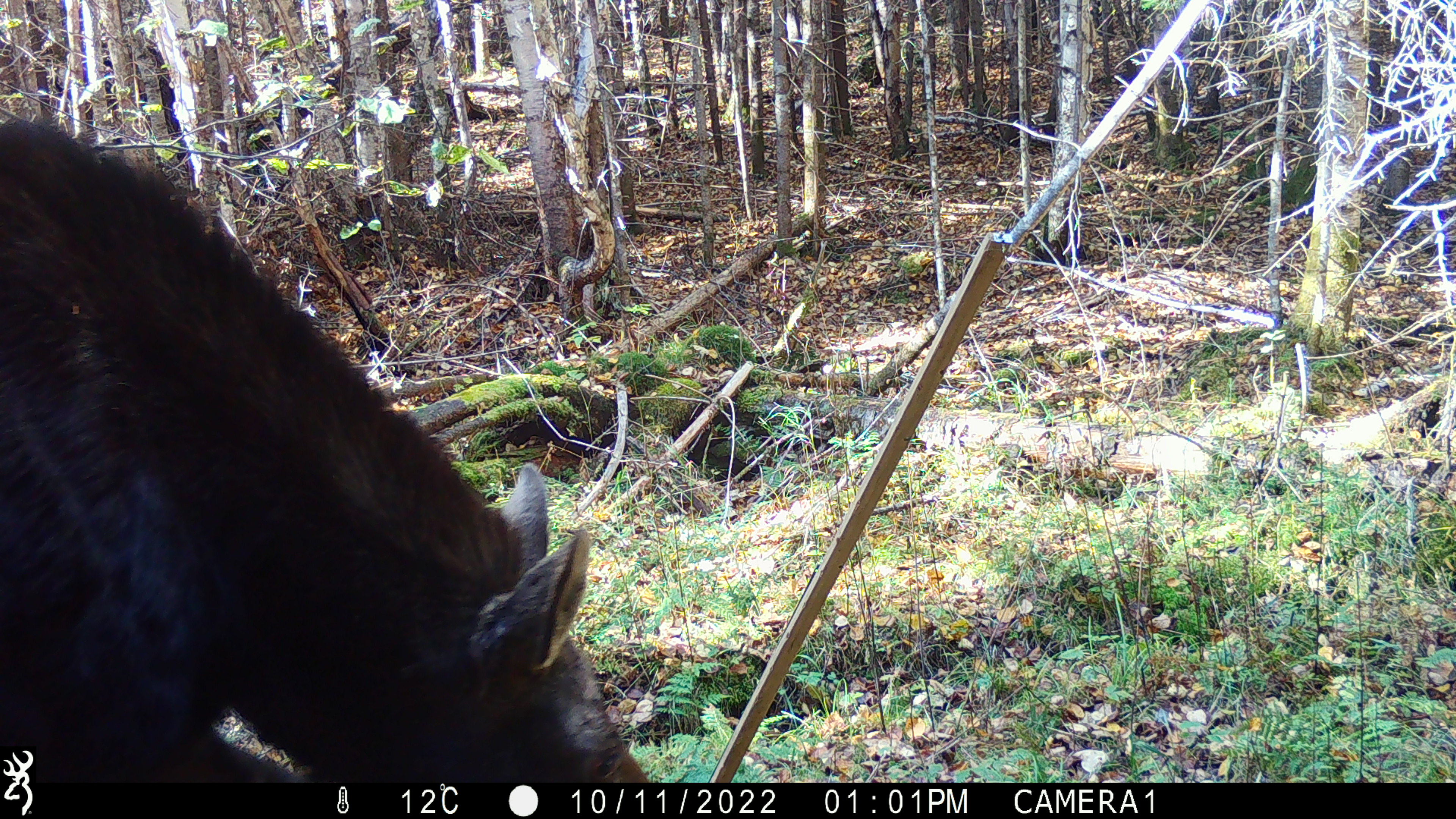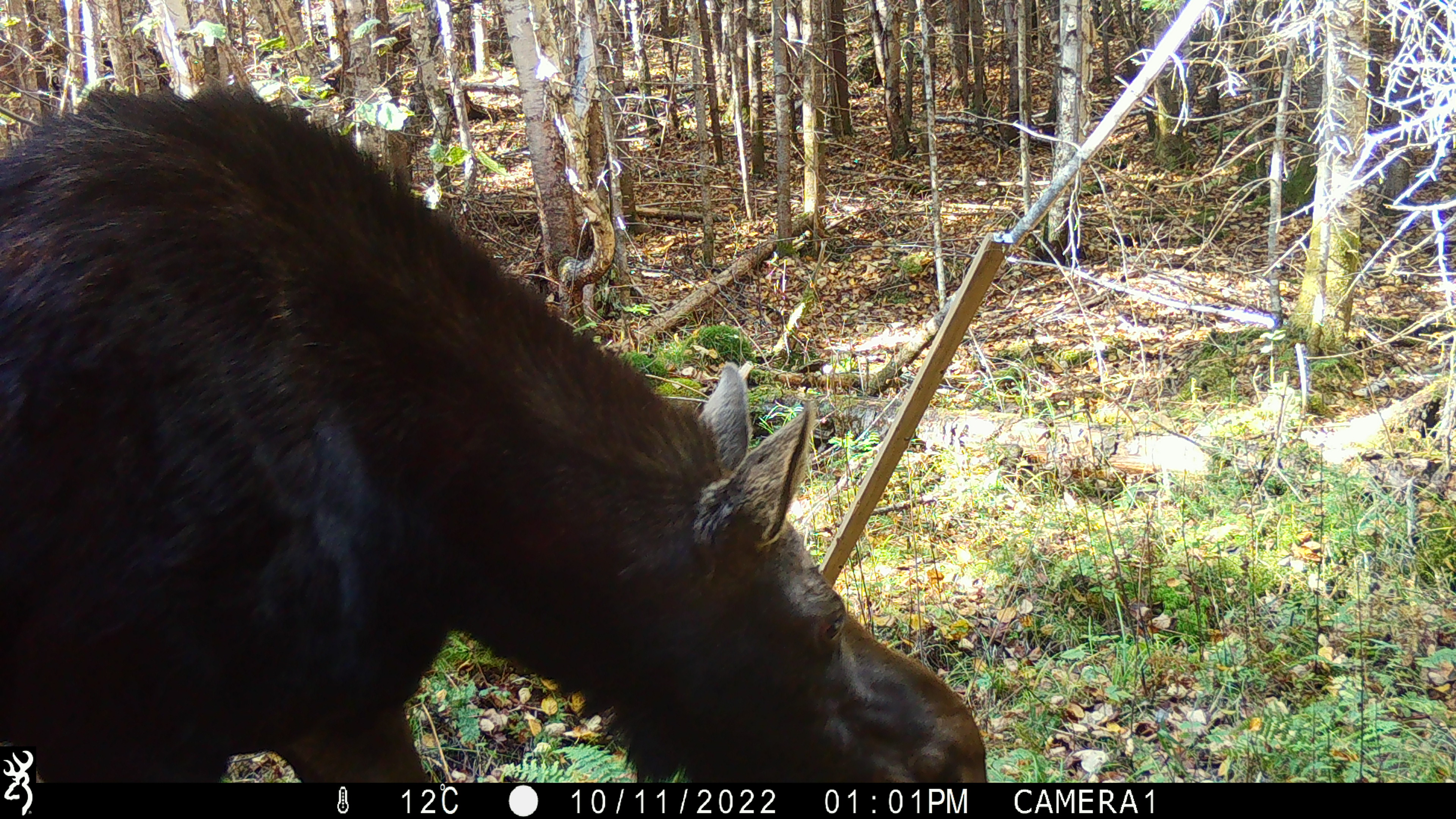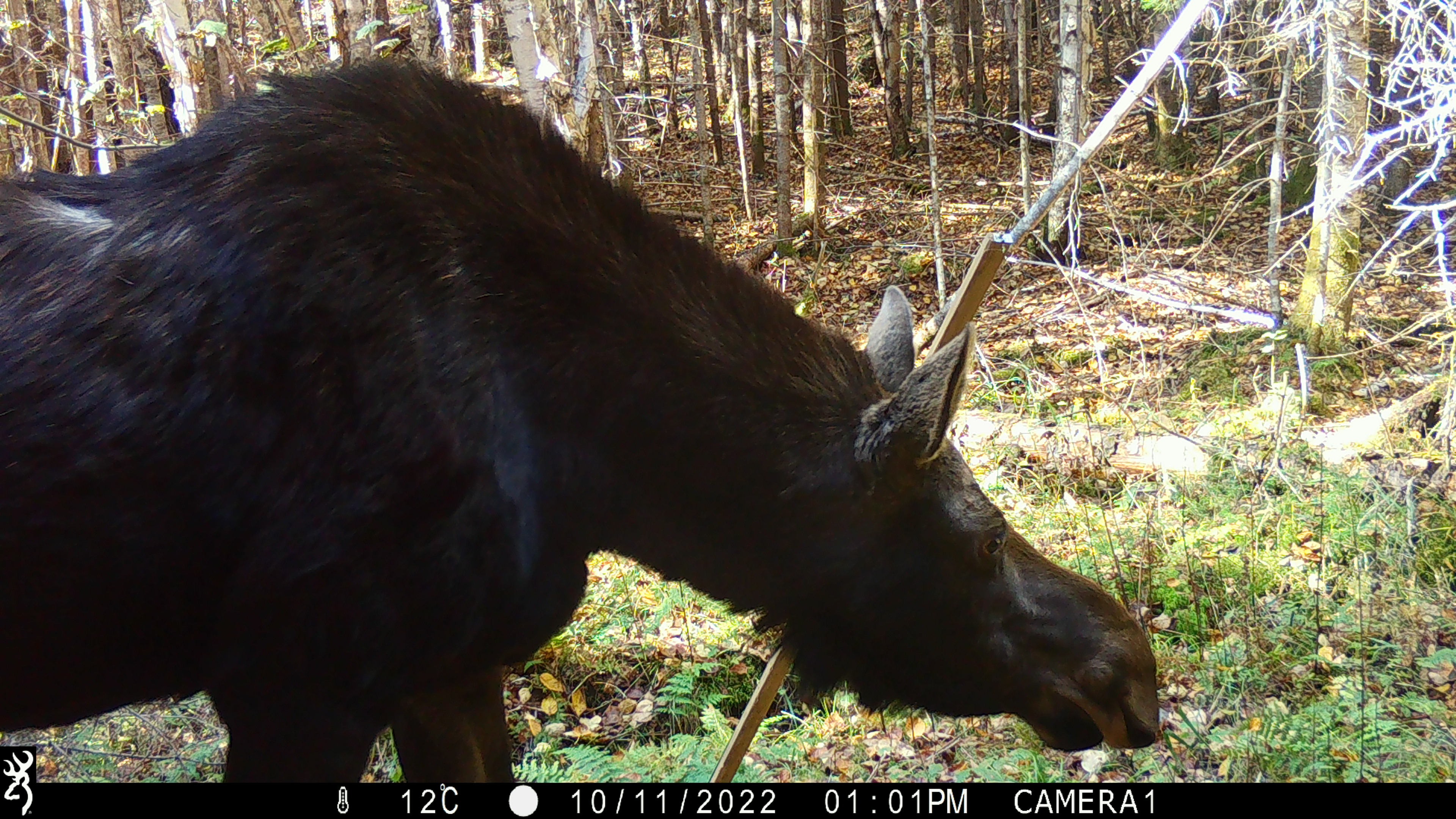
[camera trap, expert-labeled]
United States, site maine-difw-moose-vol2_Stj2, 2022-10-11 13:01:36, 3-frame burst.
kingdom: Animalia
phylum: Chordata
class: Mammalia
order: Artiodactyla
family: Cervidae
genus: Alces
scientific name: Alces alces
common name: moose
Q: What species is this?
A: Moose (Alces alces).